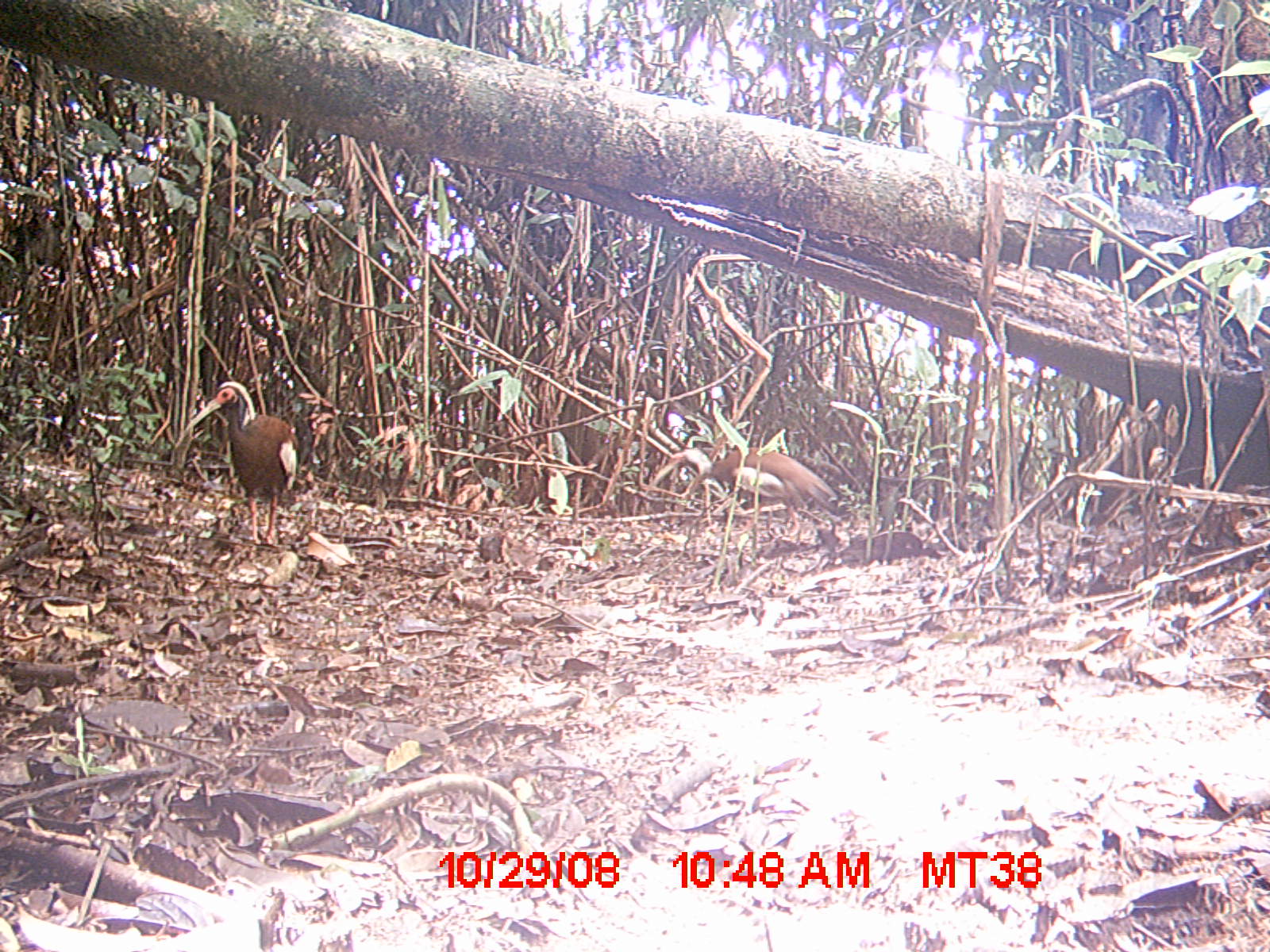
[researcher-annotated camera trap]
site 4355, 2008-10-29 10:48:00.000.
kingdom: Animalia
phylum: Chordata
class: Aves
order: Cuculiformes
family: Cuculidae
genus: Coua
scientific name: Coua serriana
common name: red-breasted coua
Coua serriana (red-breasted coua), count 2.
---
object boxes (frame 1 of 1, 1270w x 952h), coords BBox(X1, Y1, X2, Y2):
coua serriana: BBox(186, 381, 298, 546); BBox(652, 447, 853, 537)